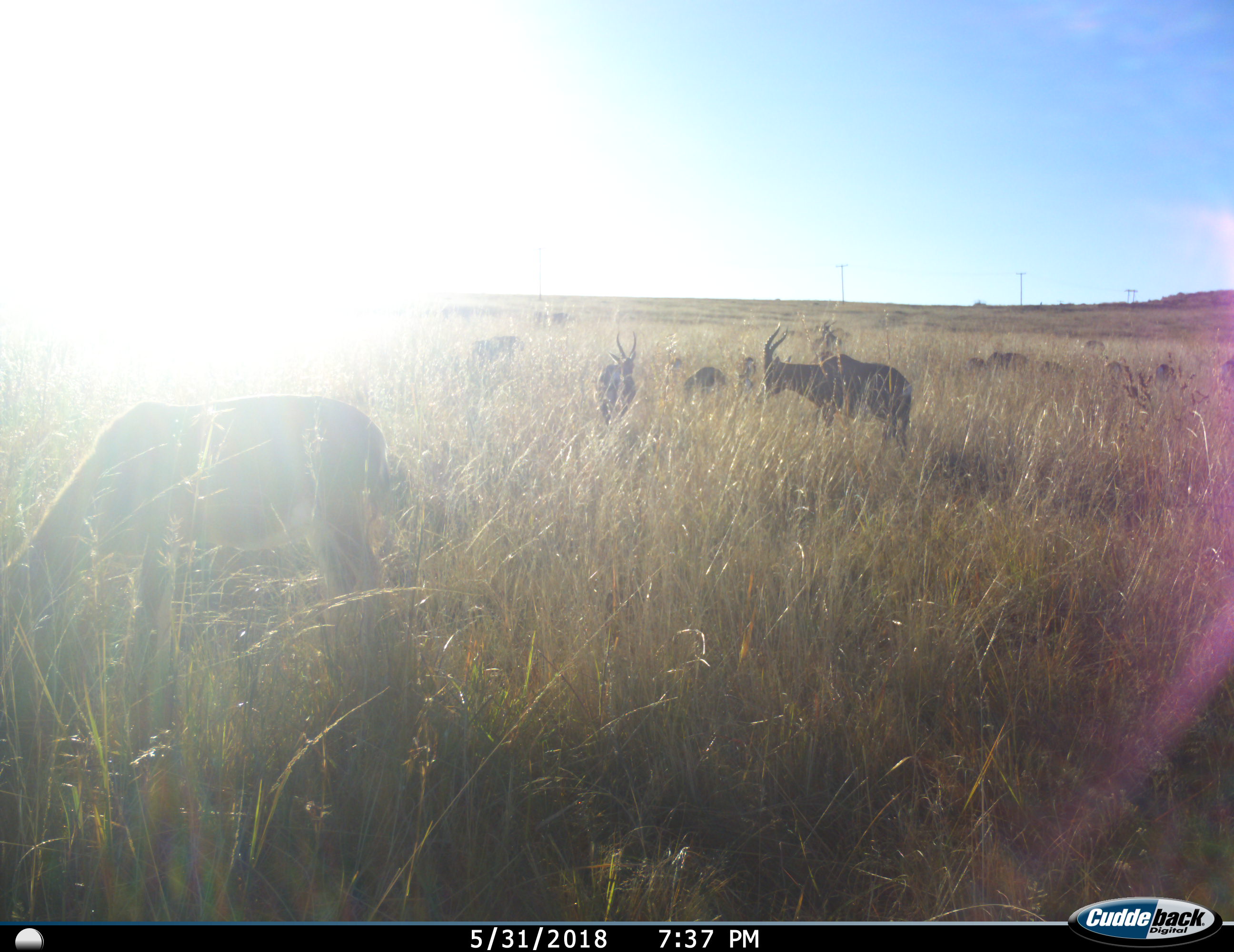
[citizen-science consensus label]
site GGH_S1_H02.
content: unidentified animal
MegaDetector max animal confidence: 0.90